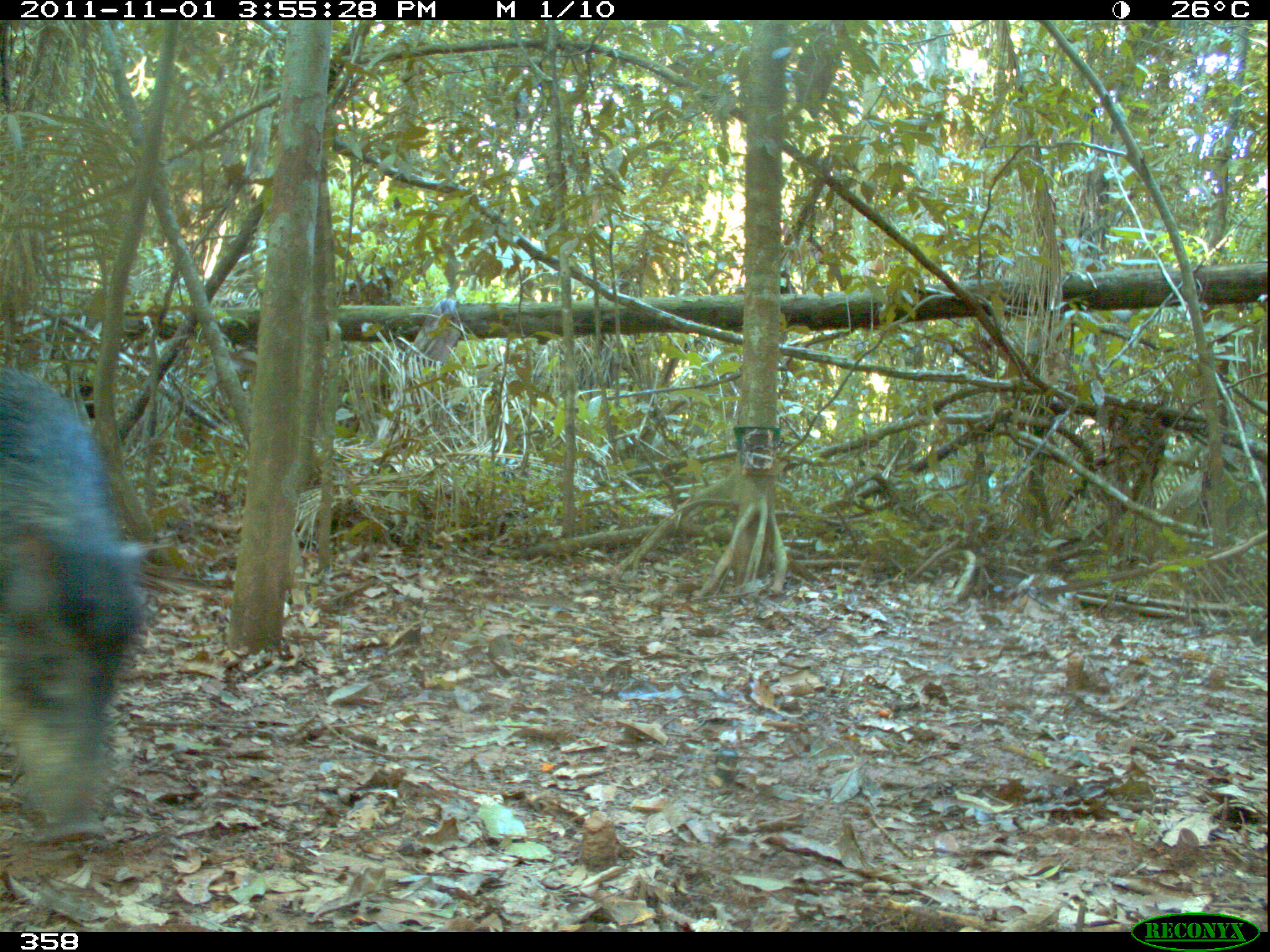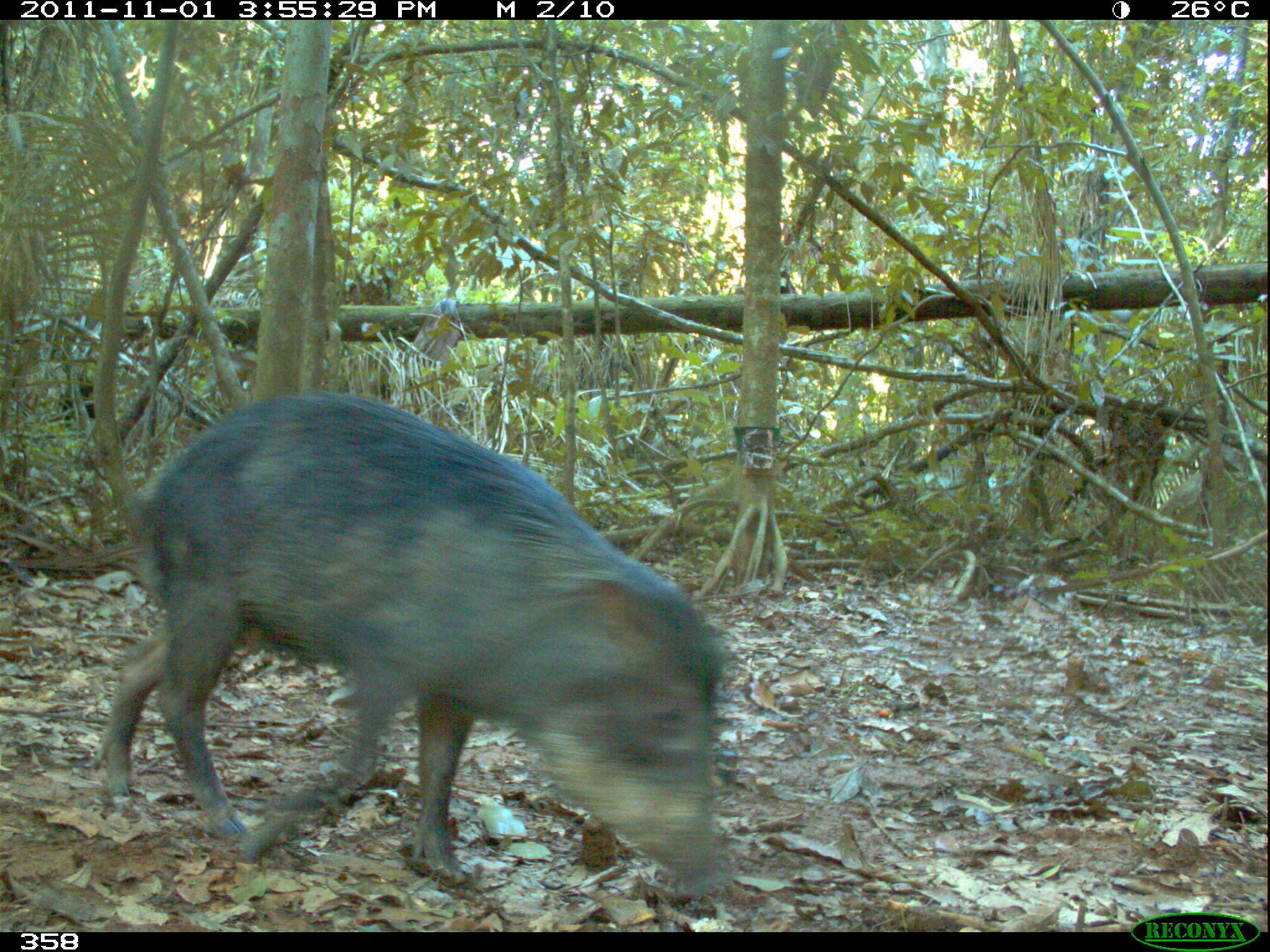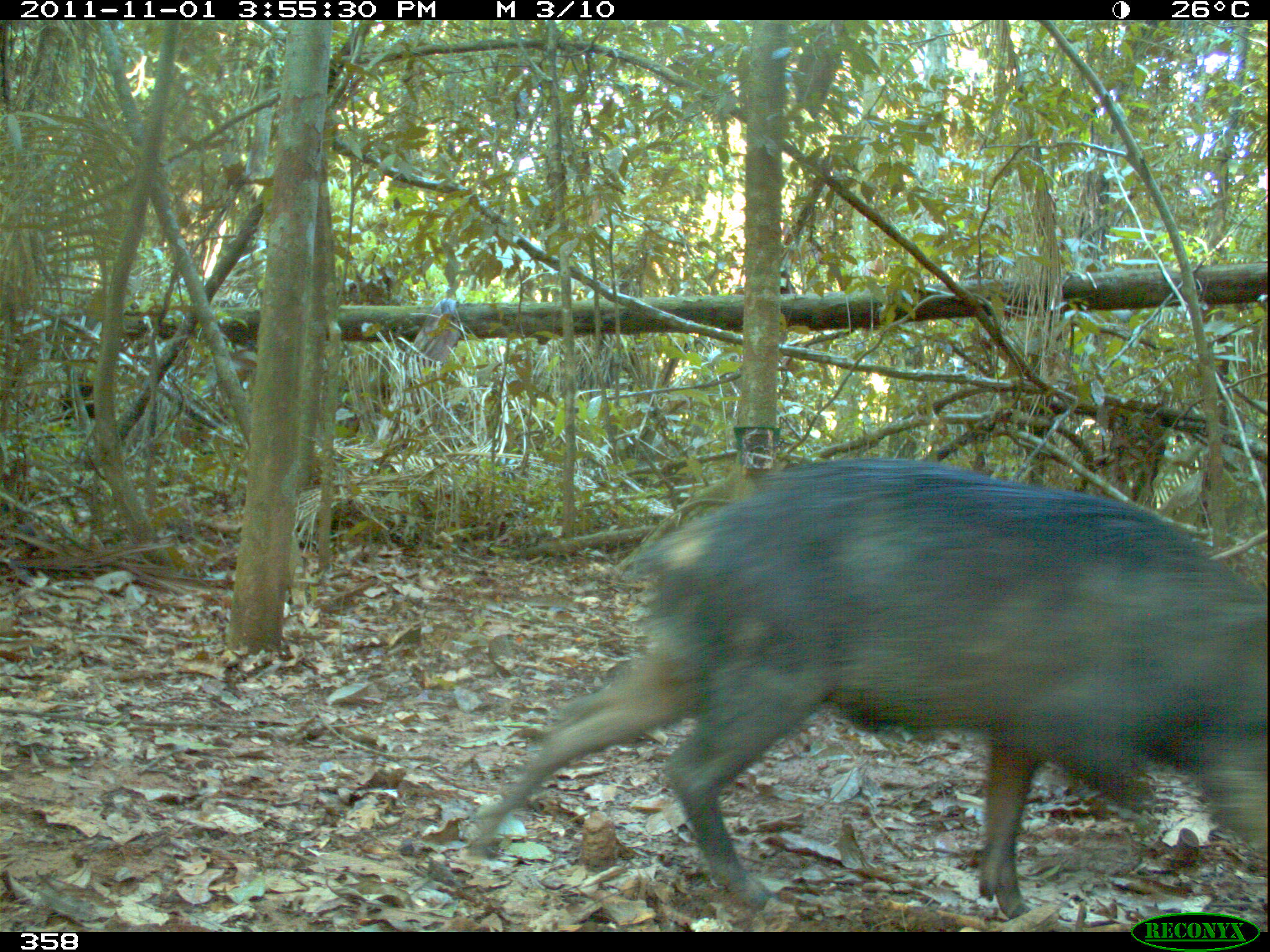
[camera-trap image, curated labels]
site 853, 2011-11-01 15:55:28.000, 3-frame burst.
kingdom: Animalia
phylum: Chordata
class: Mammalia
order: Artiodactyla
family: Tayassuidae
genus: Tayassu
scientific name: Tayassu pecari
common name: white-lipped peccary